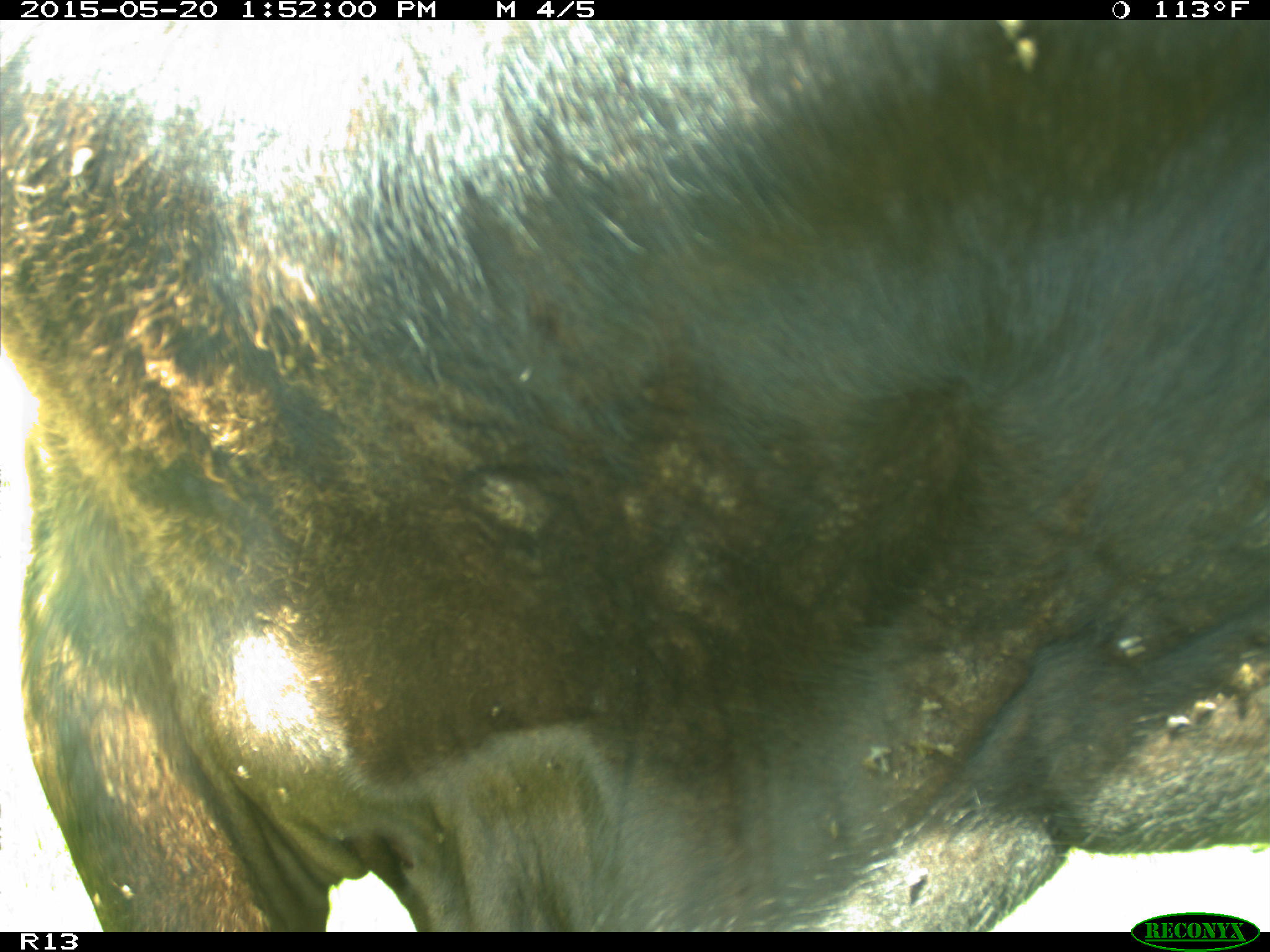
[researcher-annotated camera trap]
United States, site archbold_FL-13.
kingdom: Animalia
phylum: Chordata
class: Mammalia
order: Artiodactyla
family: Bovidae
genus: Bos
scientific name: Bos taurus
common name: domestic cow